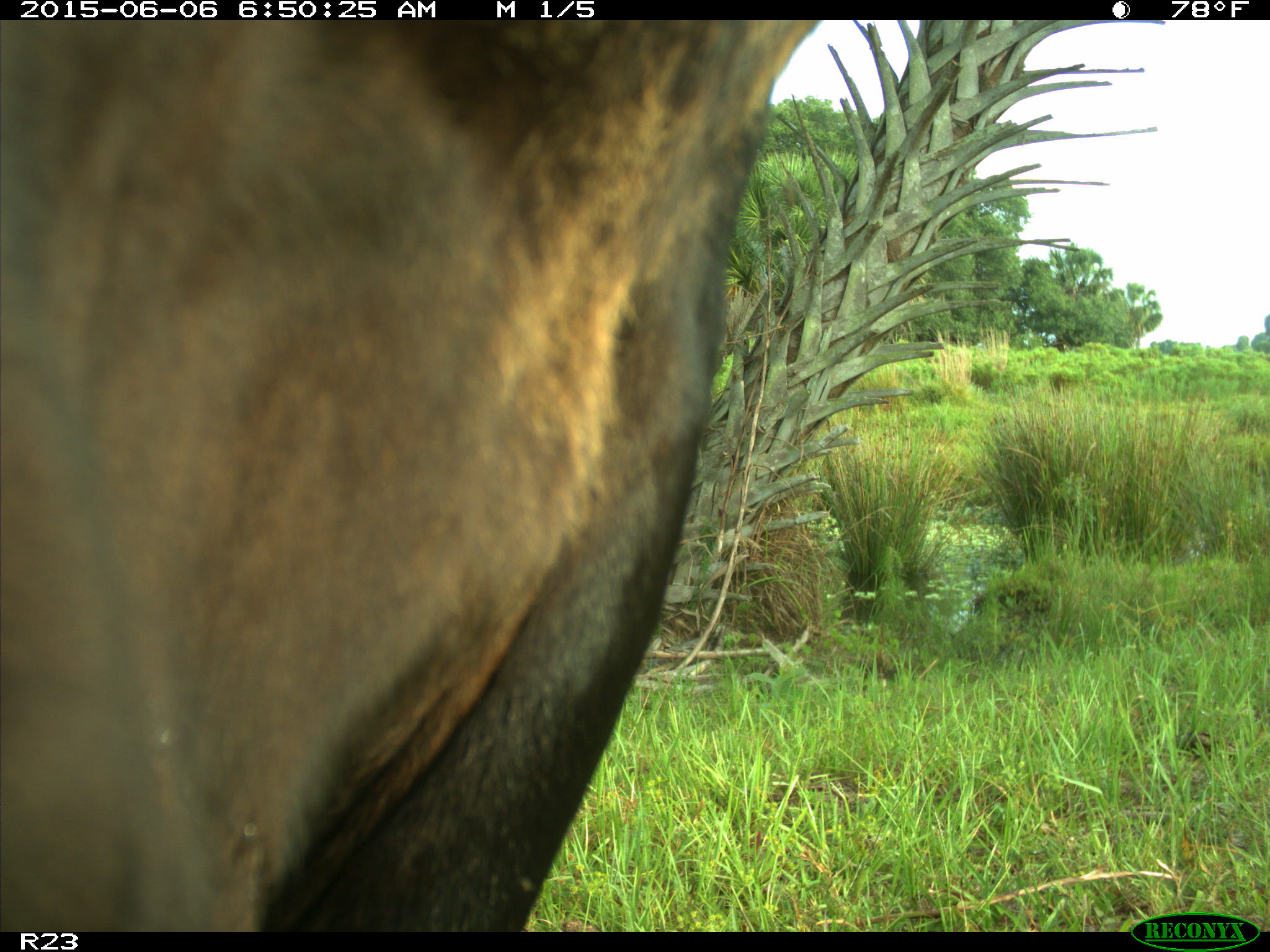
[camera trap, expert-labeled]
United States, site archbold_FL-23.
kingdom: Animalia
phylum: Chordata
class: Mammalia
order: Artiodactyla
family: Bovidae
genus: Bos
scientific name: Bos taurus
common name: domestic cow